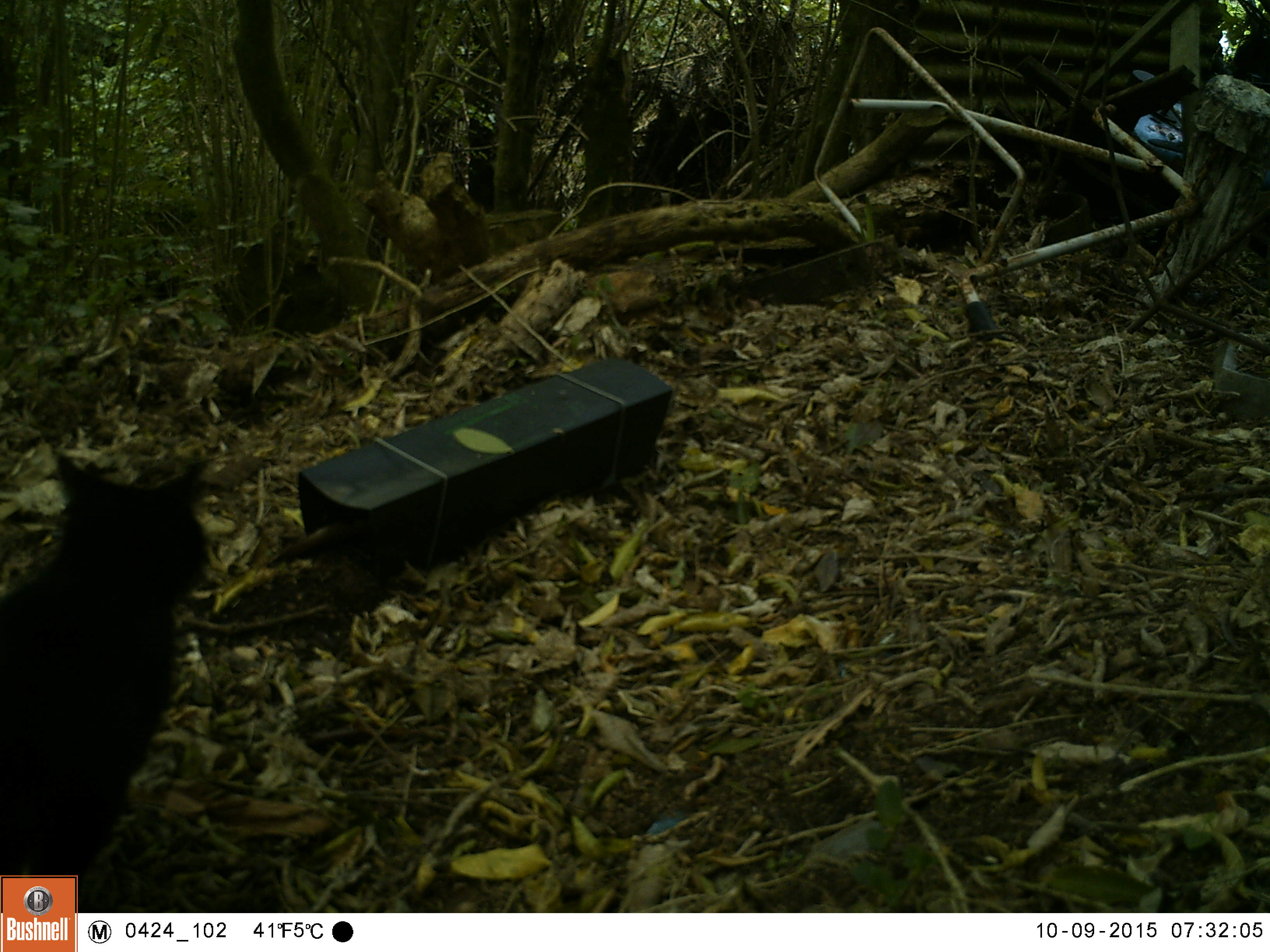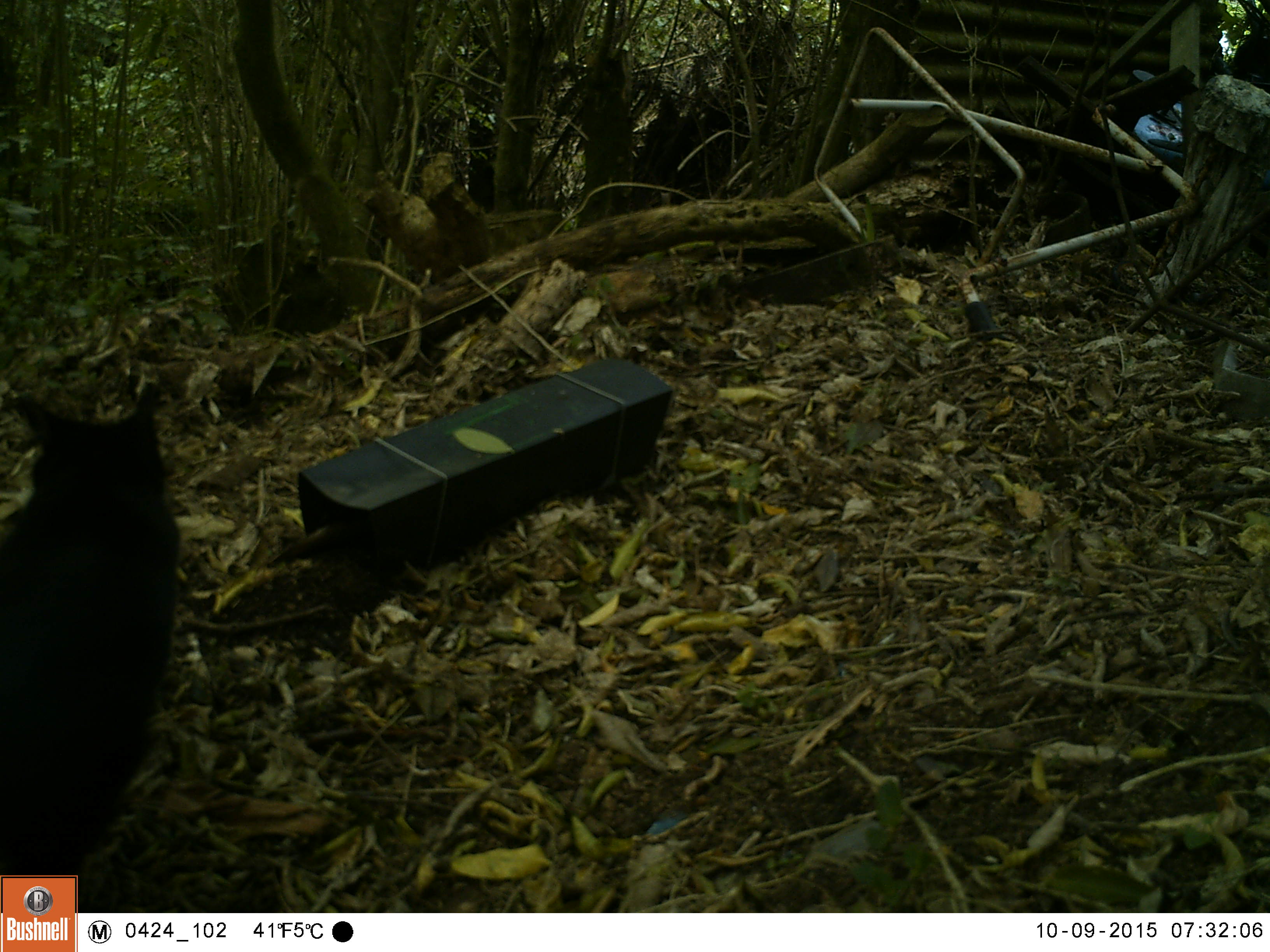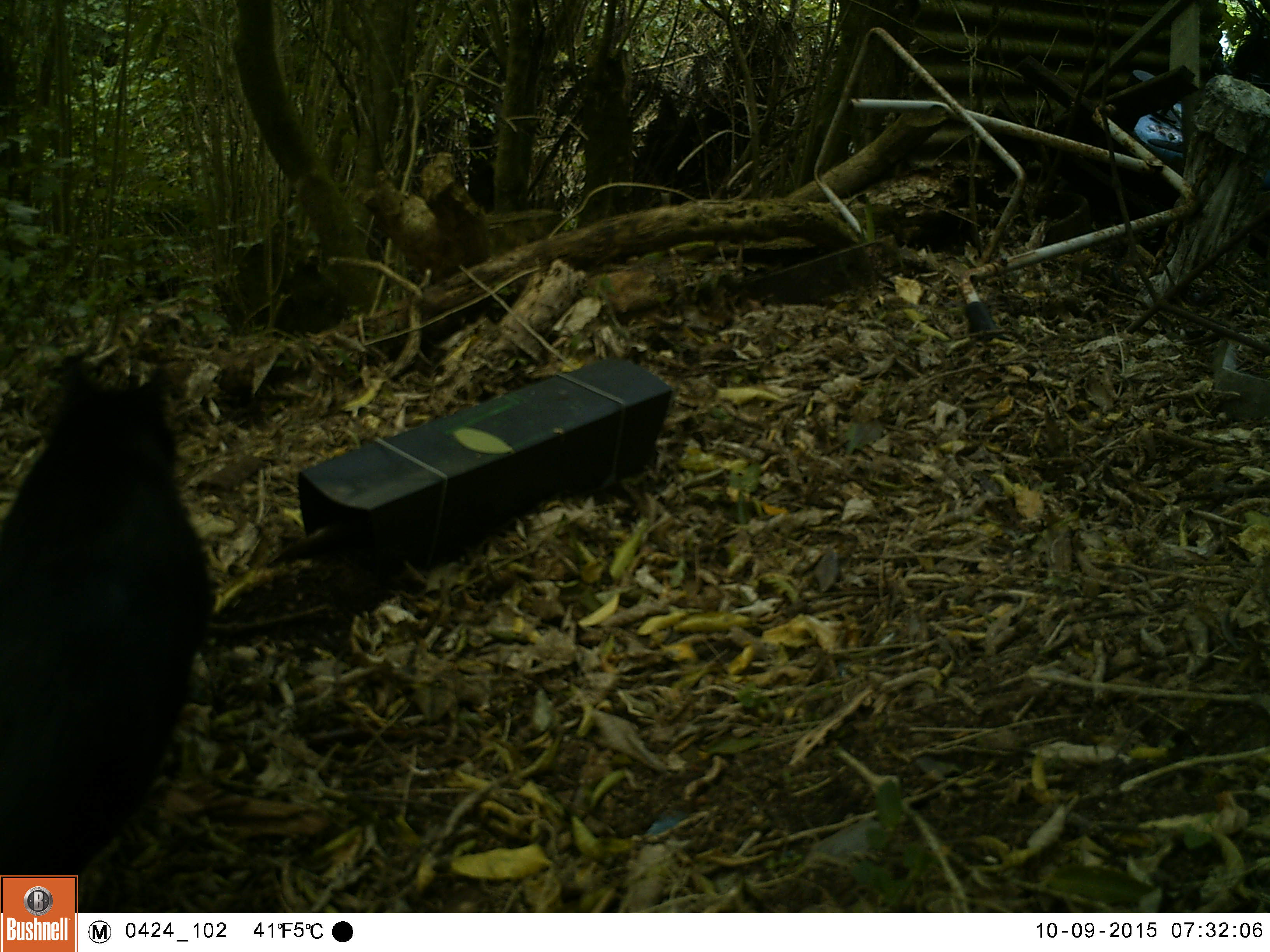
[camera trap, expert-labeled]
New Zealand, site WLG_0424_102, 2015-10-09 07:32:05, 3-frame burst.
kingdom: Animalia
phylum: Chordata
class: Mammalia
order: Carnivora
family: Felidae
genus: Felis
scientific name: Felis catus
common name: domestic cat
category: cat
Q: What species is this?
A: Cat (domestic cat) (Felis catus).